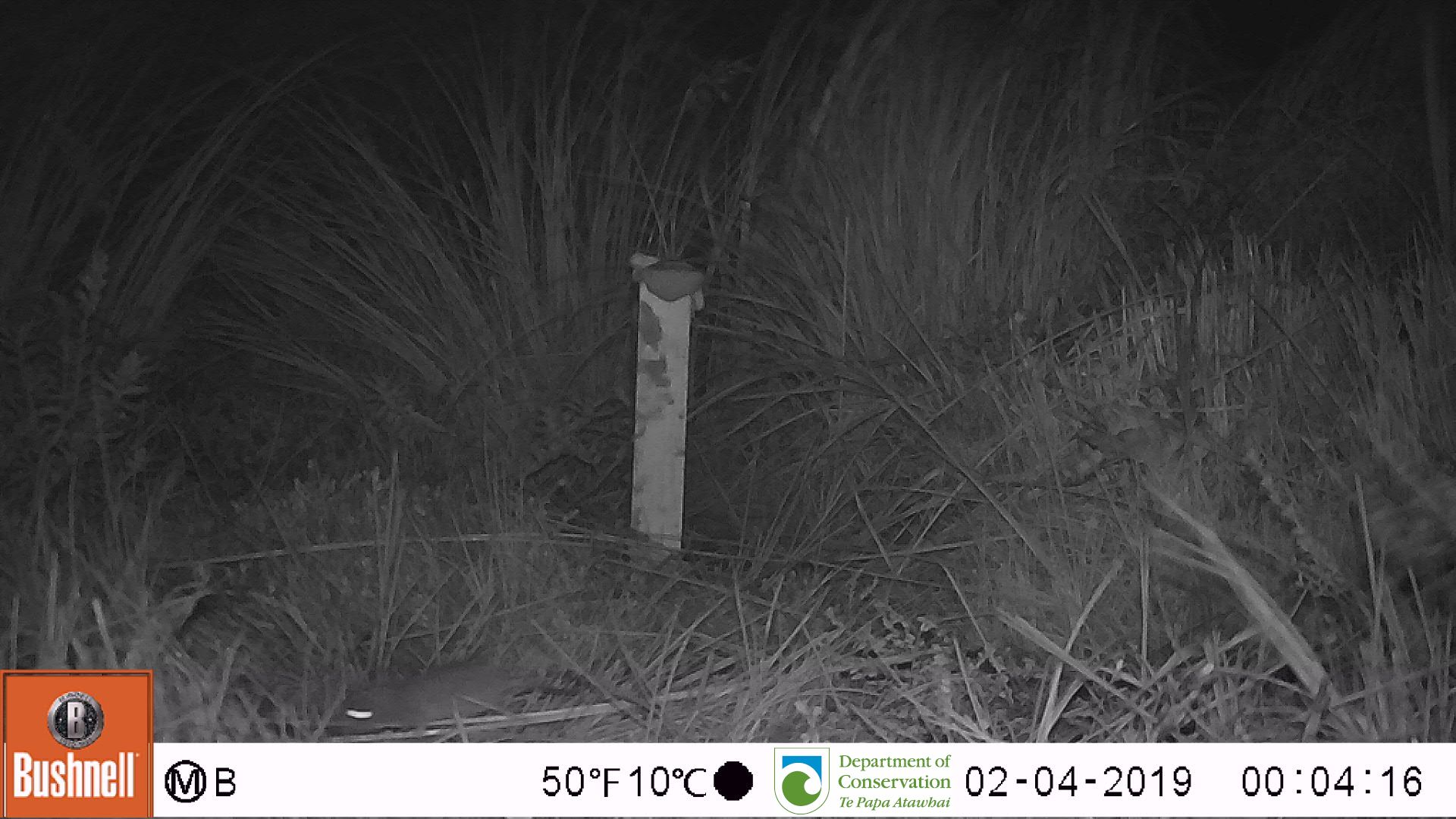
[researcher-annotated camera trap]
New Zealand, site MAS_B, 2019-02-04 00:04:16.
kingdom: Animalia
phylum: Chordata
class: Mammalia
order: Rodentia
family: Muridae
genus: Mus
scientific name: Mus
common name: mouse